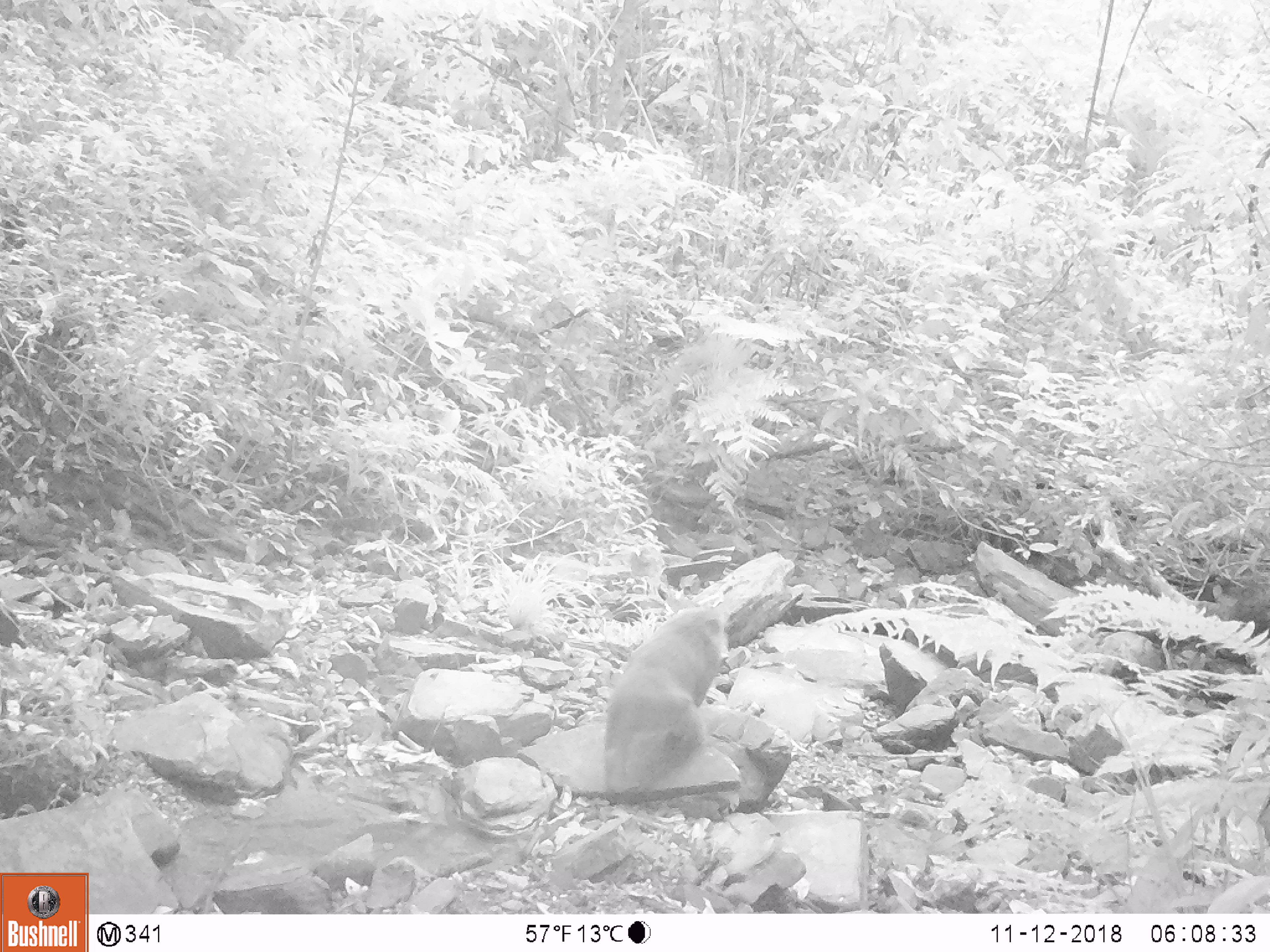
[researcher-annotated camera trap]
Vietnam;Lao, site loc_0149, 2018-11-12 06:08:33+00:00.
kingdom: Animalia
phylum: Chordata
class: Mammalia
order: Primates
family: Cercopithecidae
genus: Macaca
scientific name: Macaca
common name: macaques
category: assam or rhesus macaque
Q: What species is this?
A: Assam or rhesus macaque (macaques) (Macaca).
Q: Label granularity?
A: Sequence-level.